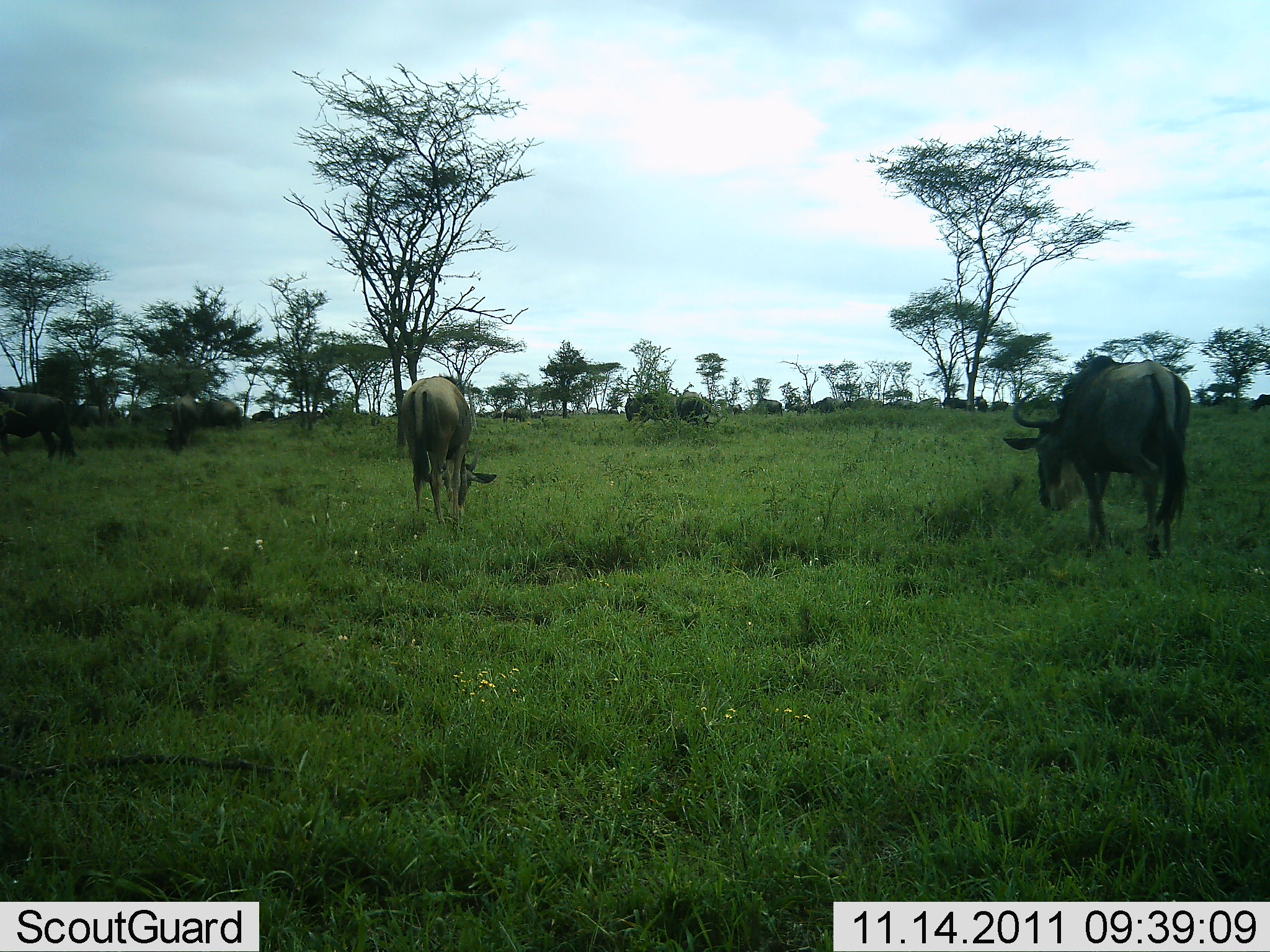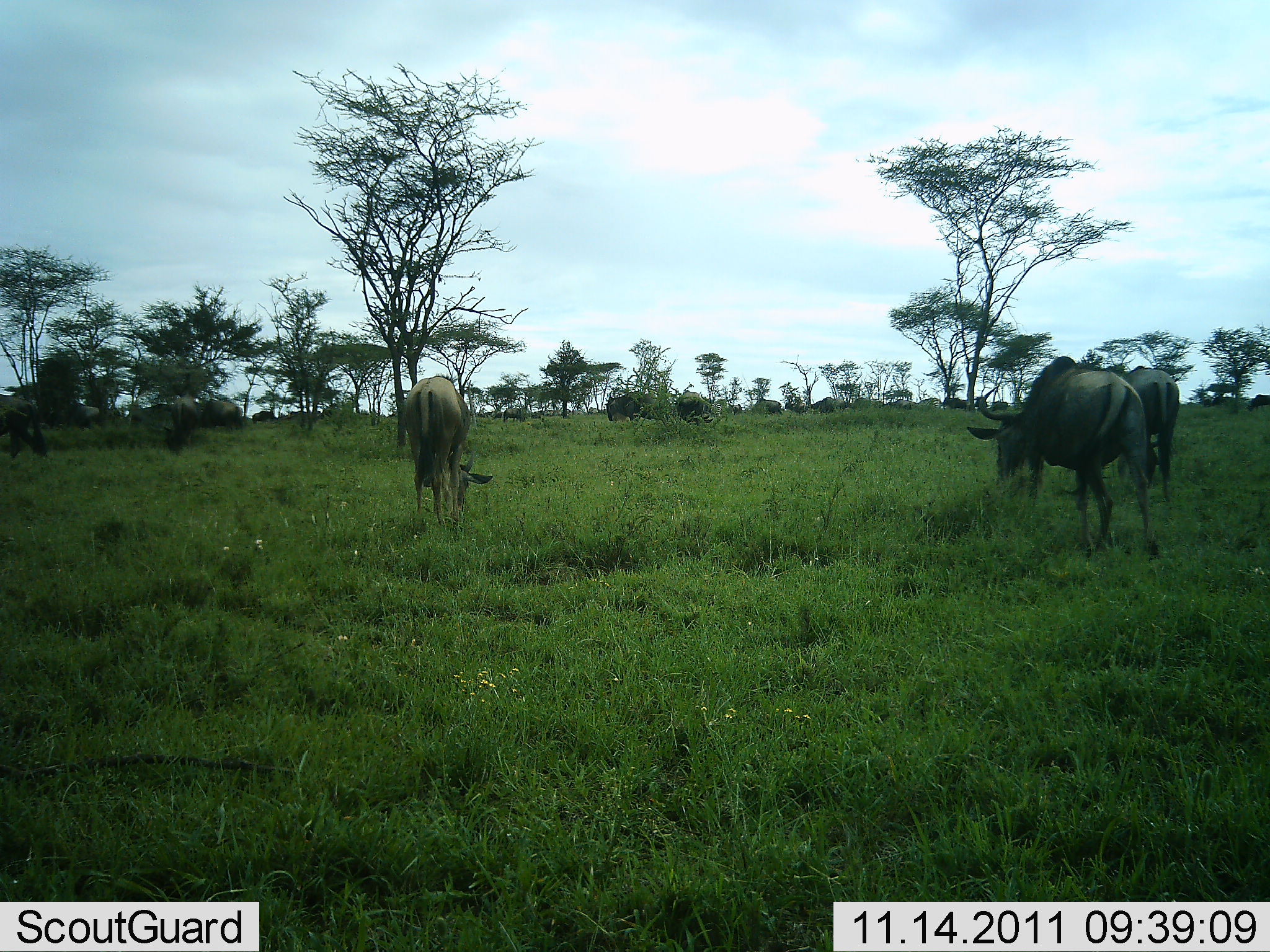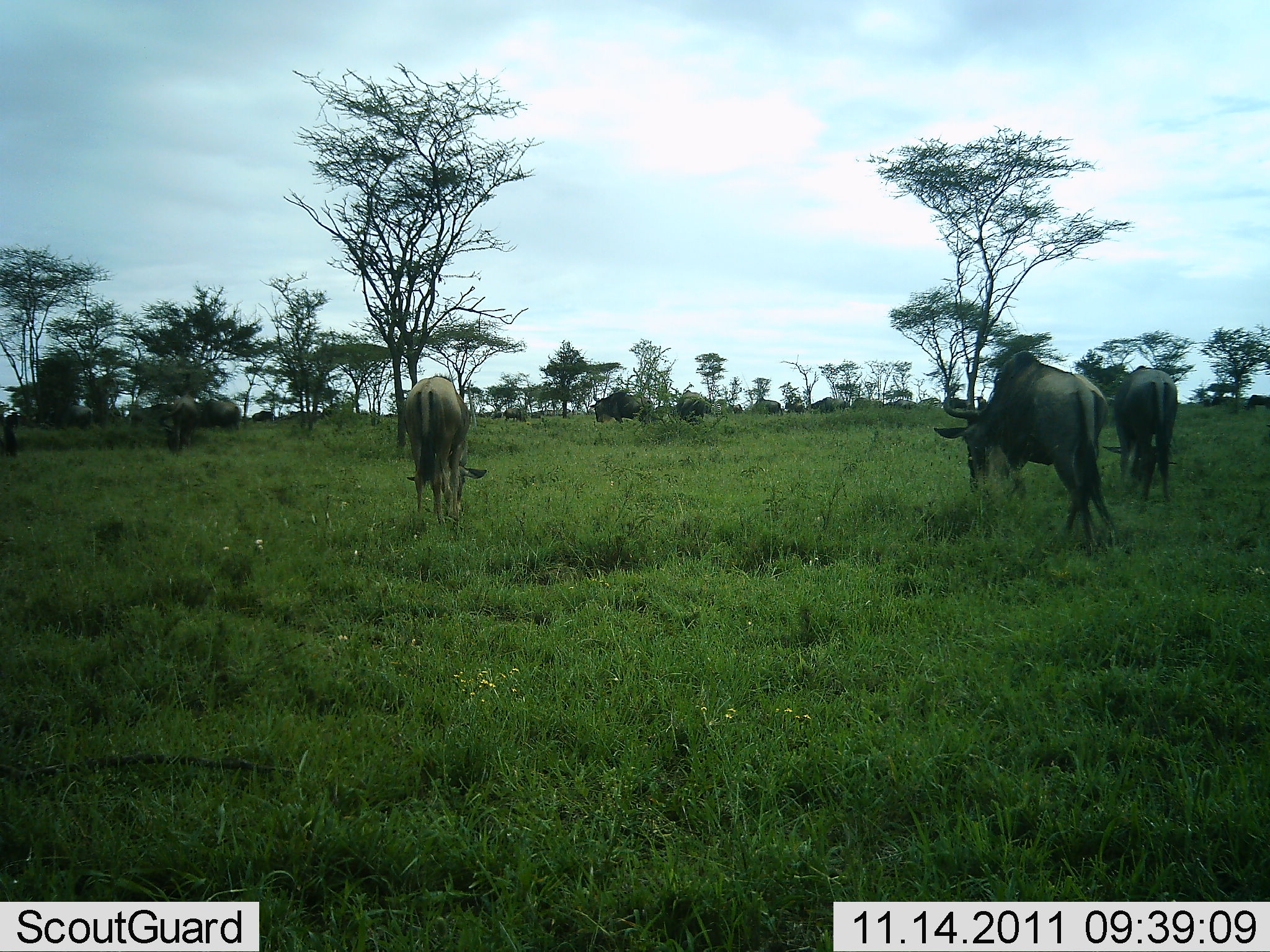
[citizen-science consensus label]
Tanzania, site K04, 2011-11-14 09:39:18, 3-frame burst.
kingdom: Animalia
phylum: Chordata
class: Mammalia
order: Artiodactyla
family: Bovidae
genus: Connochaetes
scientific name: Connochaetes taurinus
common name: blue wildebeest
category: wildebeest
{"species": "wildebeest (blue wildebeest) (Connochaetes taurinus)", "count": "11-50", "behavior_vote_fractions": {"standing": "38%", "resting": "0%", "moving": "56%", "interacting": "0%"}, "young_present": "0%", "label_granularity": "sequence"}